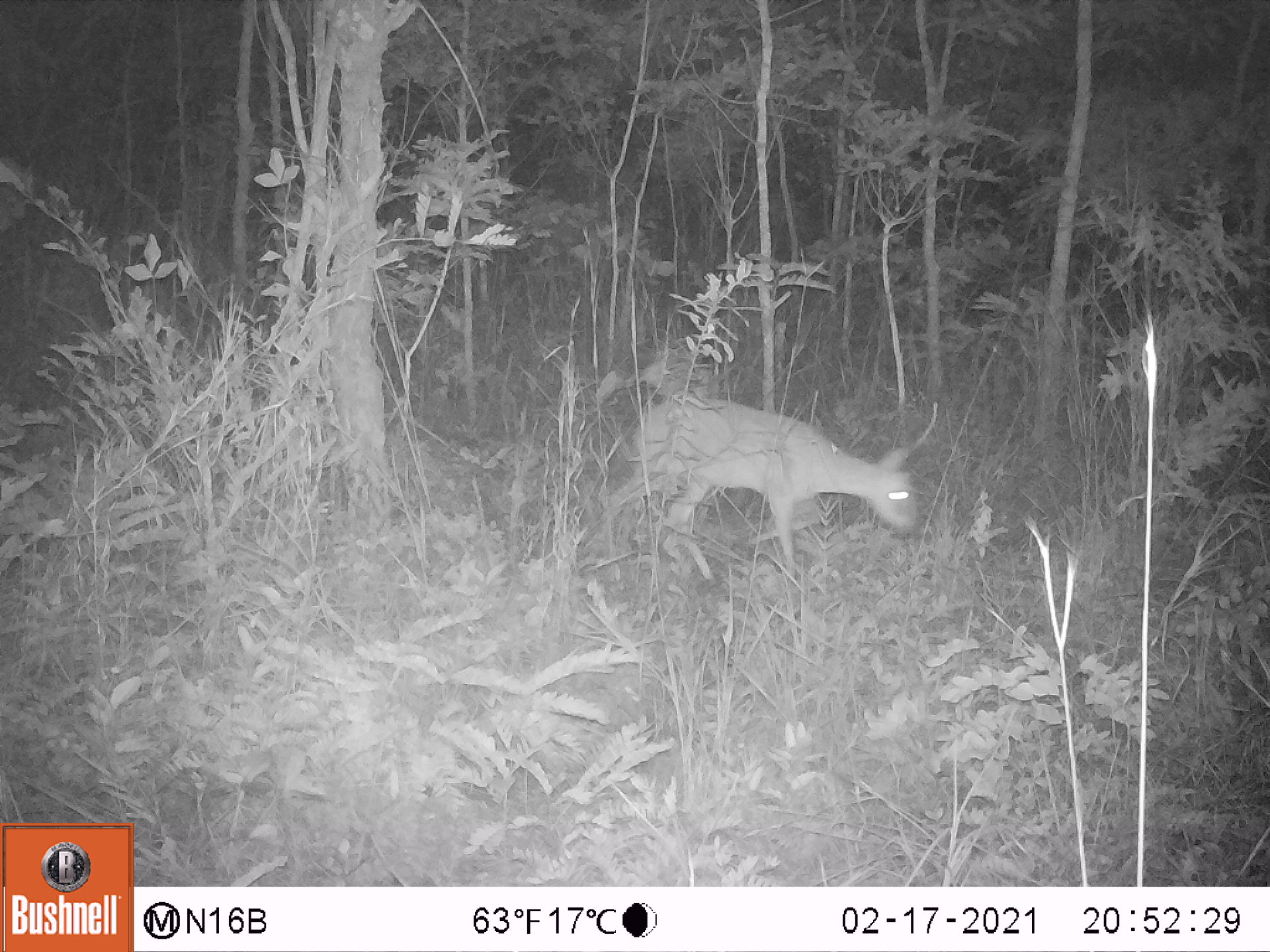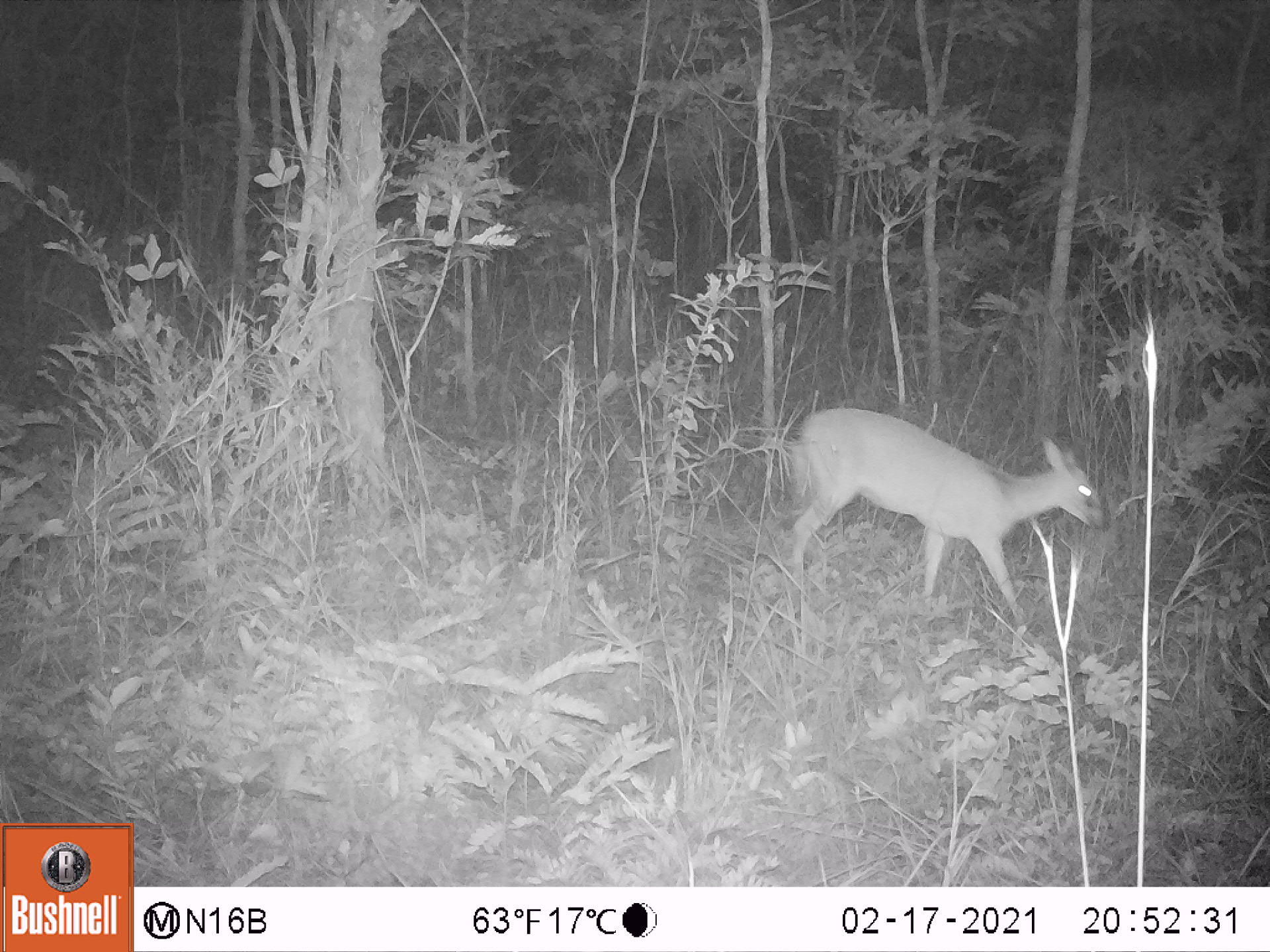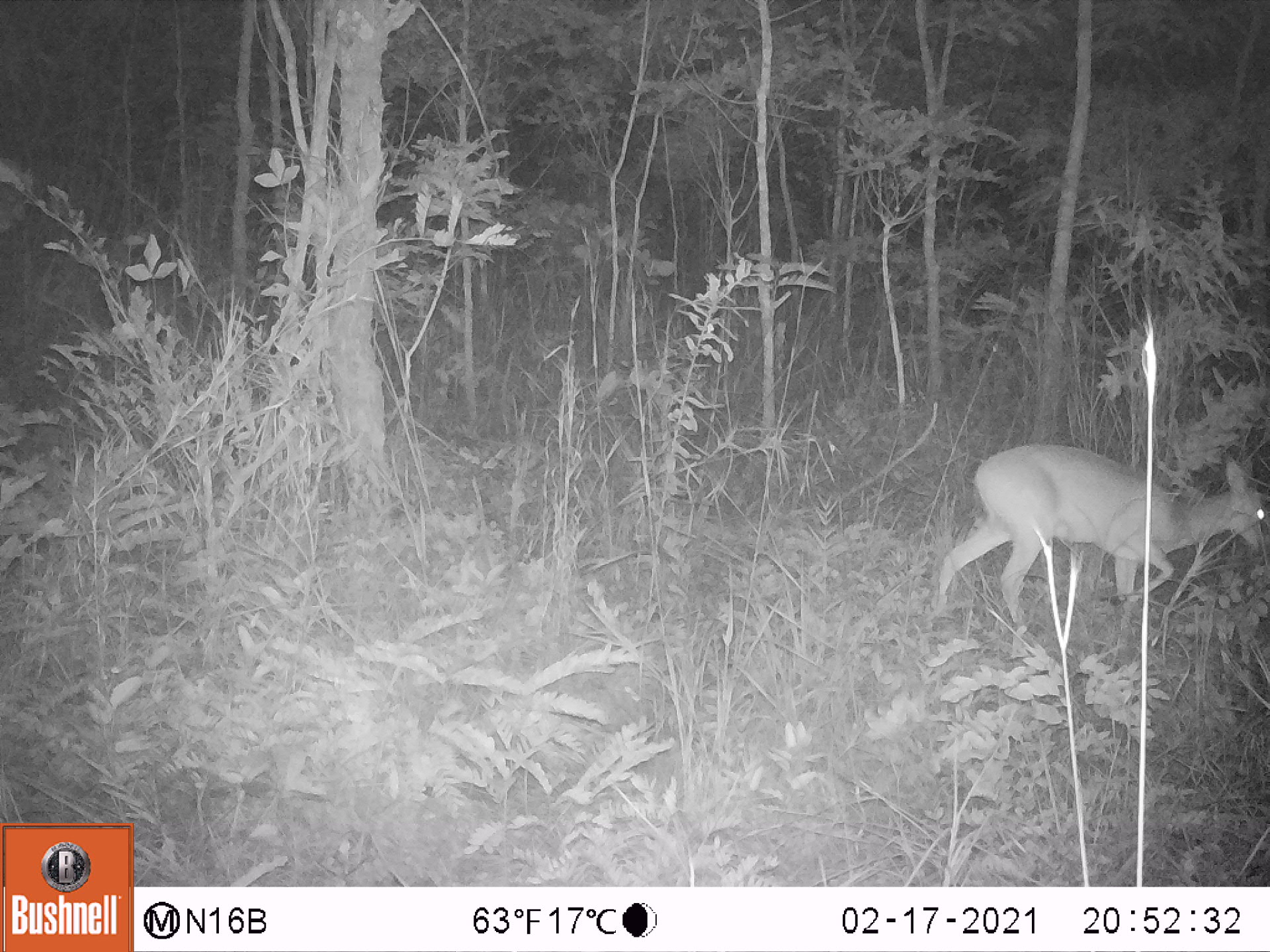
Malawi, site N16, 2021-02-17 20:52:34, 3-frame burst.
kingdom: Animalia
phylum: Chordata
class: Mammalia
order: Artiodactyla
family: Bovidae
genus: Sylvicapra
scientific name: Sylvicapra grimmia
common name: common duiker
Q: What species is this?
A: Common duiker (Sylvicapra grimmia).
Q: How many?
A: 1.